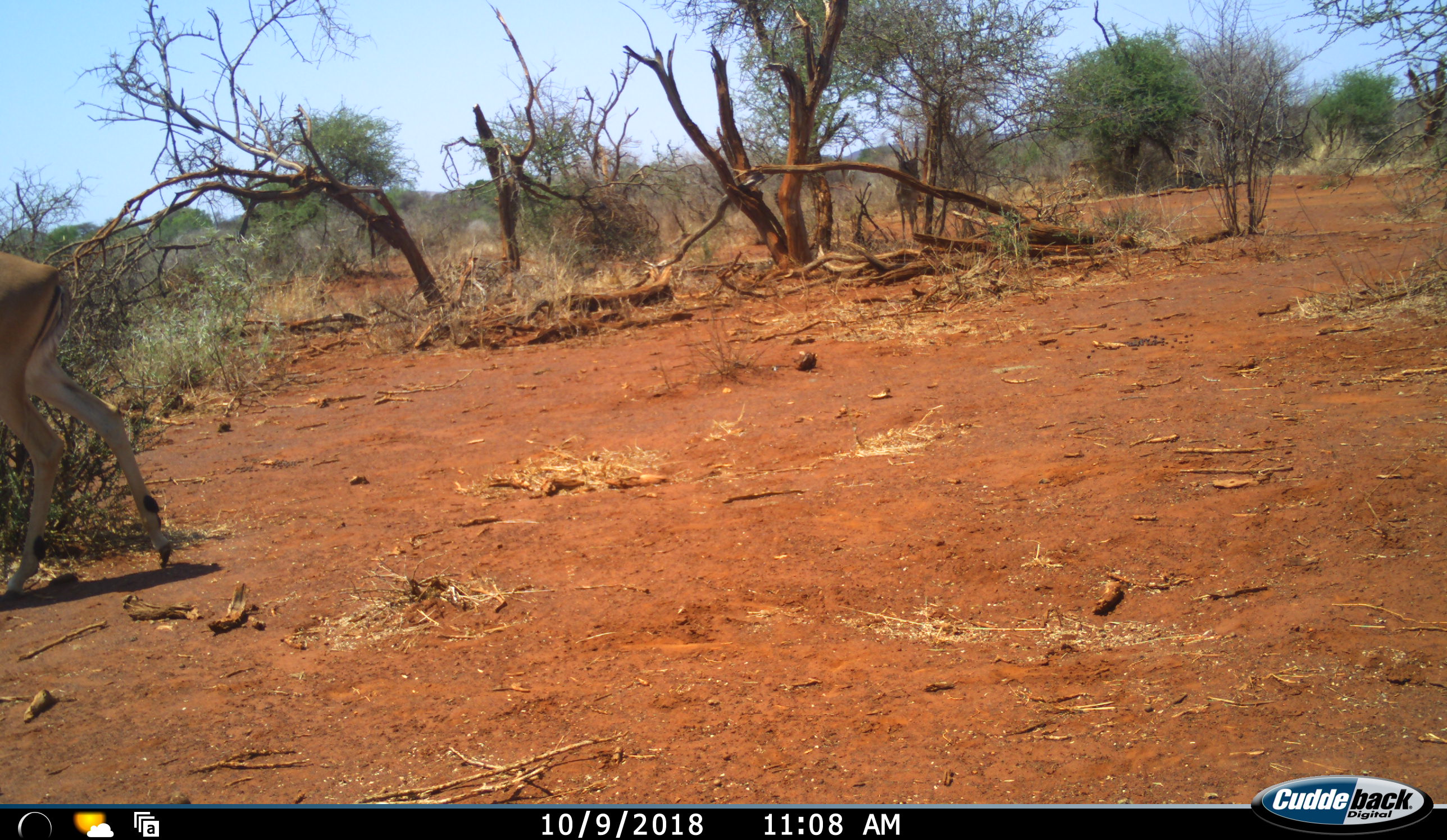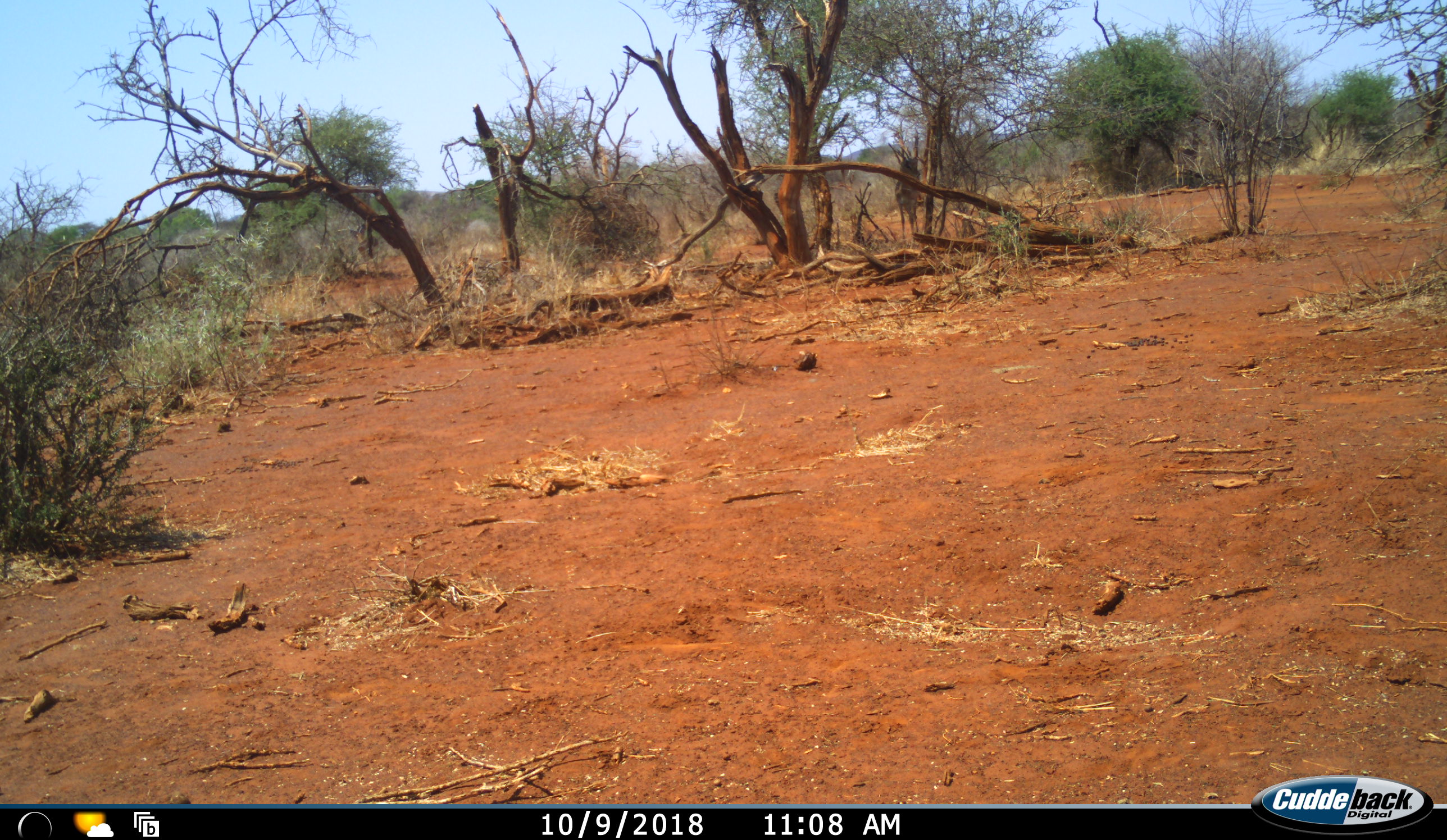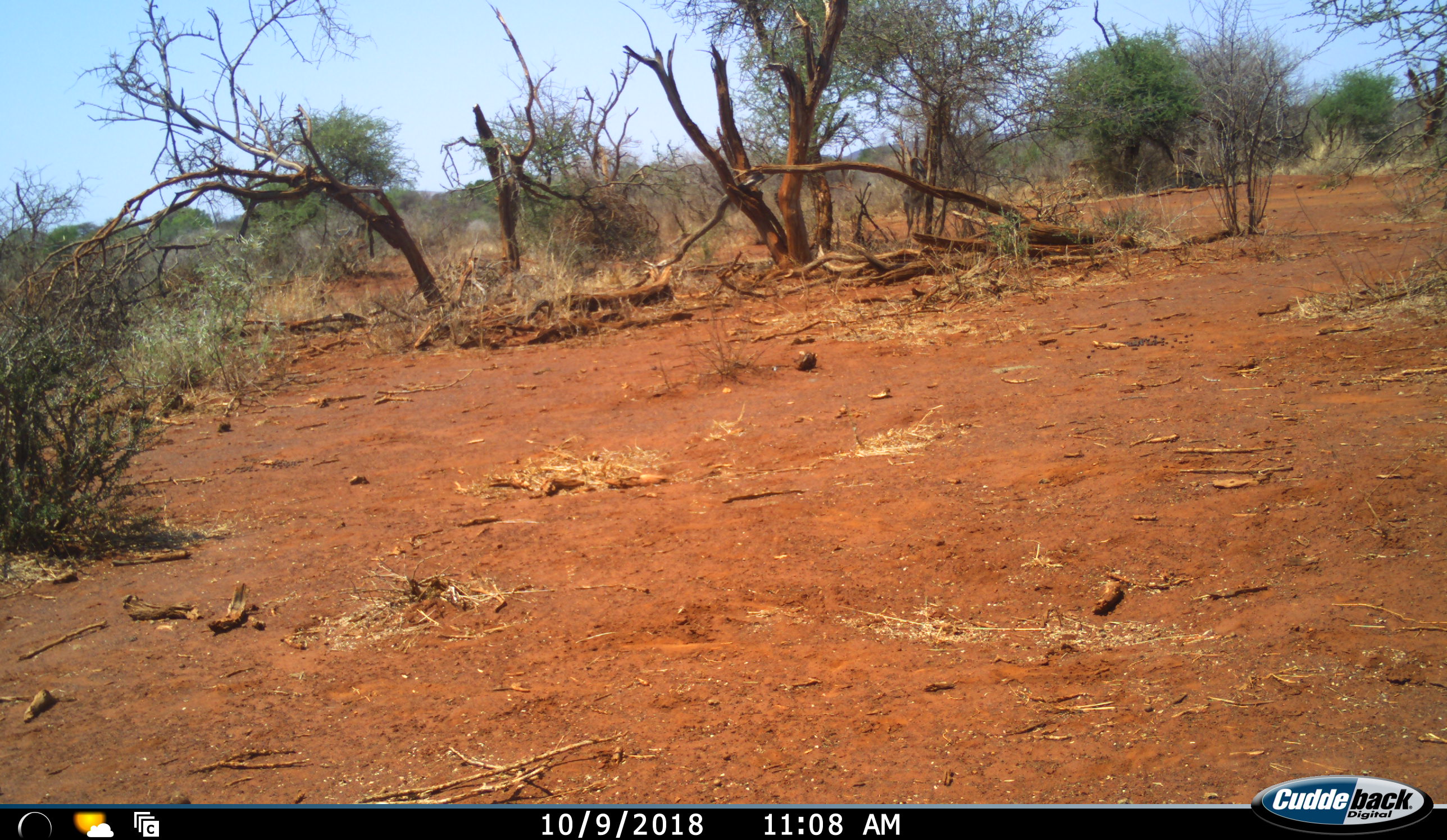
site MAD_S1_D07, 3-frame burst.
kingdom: Animalia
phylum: Chordata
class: Mammalia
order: Artiodactyla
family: Bovidae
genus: Aepyceros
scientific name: Aepyceros melampus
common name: impala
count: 3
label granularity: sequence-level